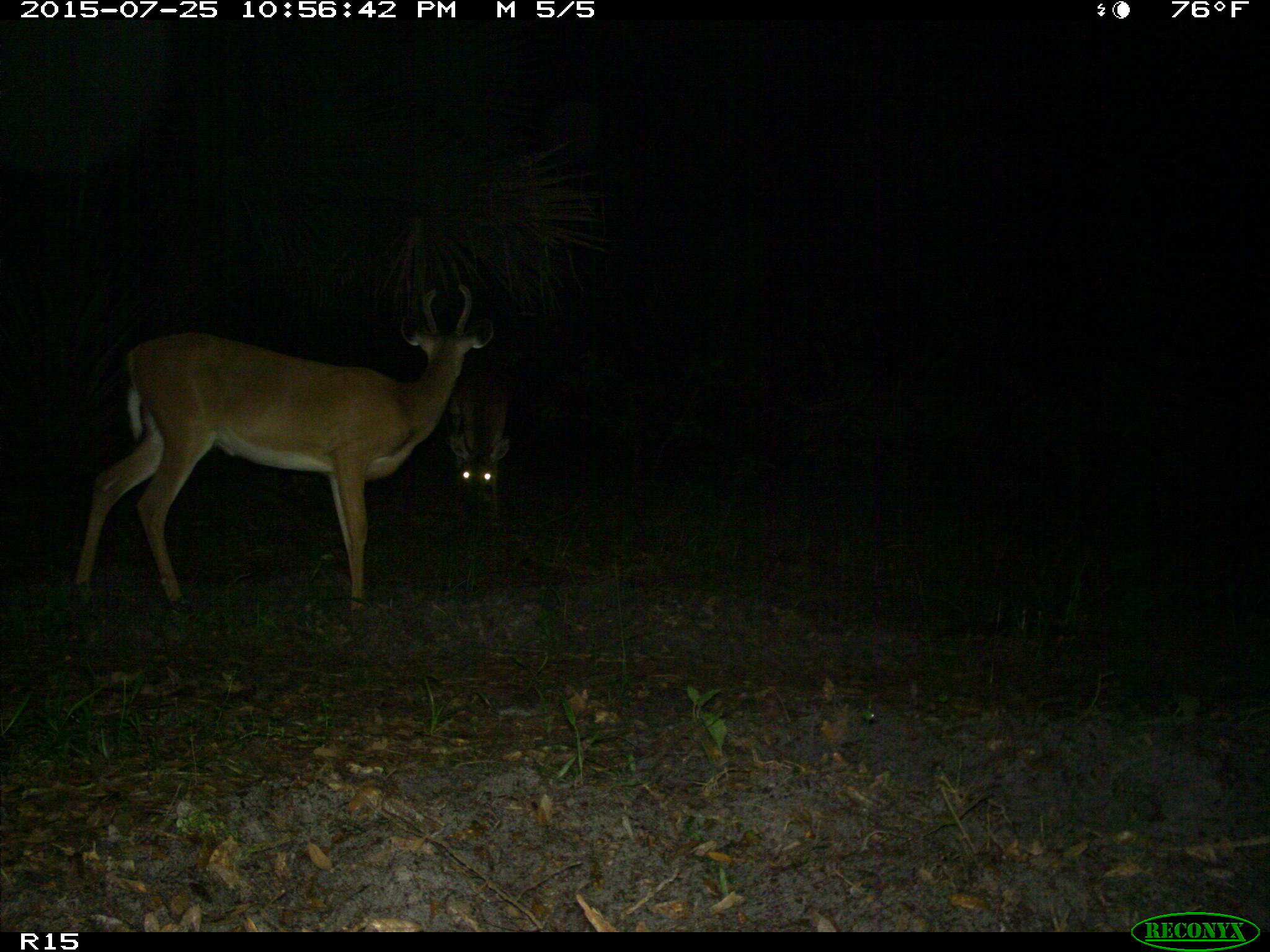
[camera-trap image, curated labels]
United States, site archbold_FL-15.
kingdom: Animalia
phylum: Chordata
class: Mammalia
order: Artiodactyla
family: Cervidae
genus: Odocoileus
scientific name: Odocoileus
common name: deer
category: unidentified deer